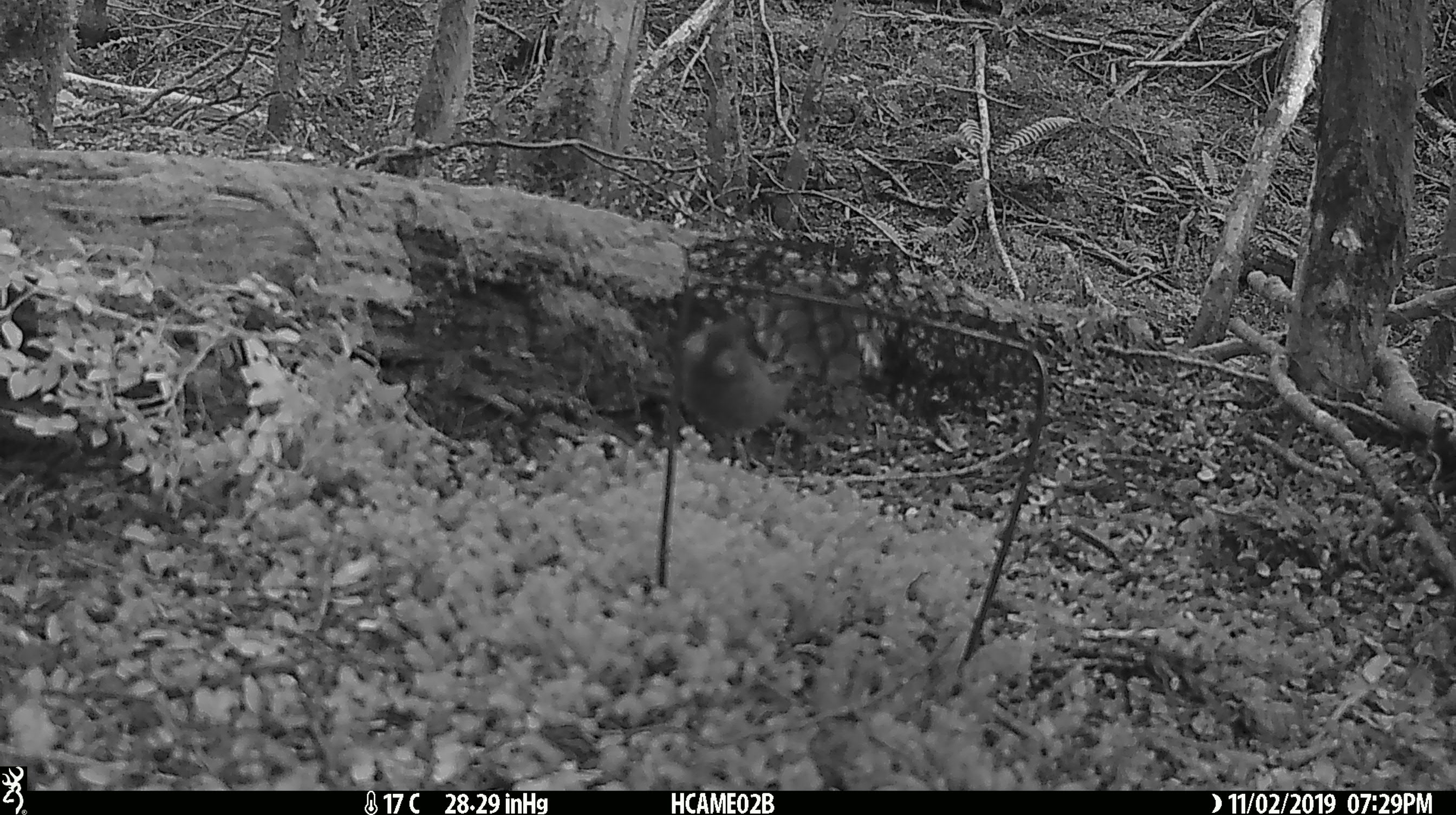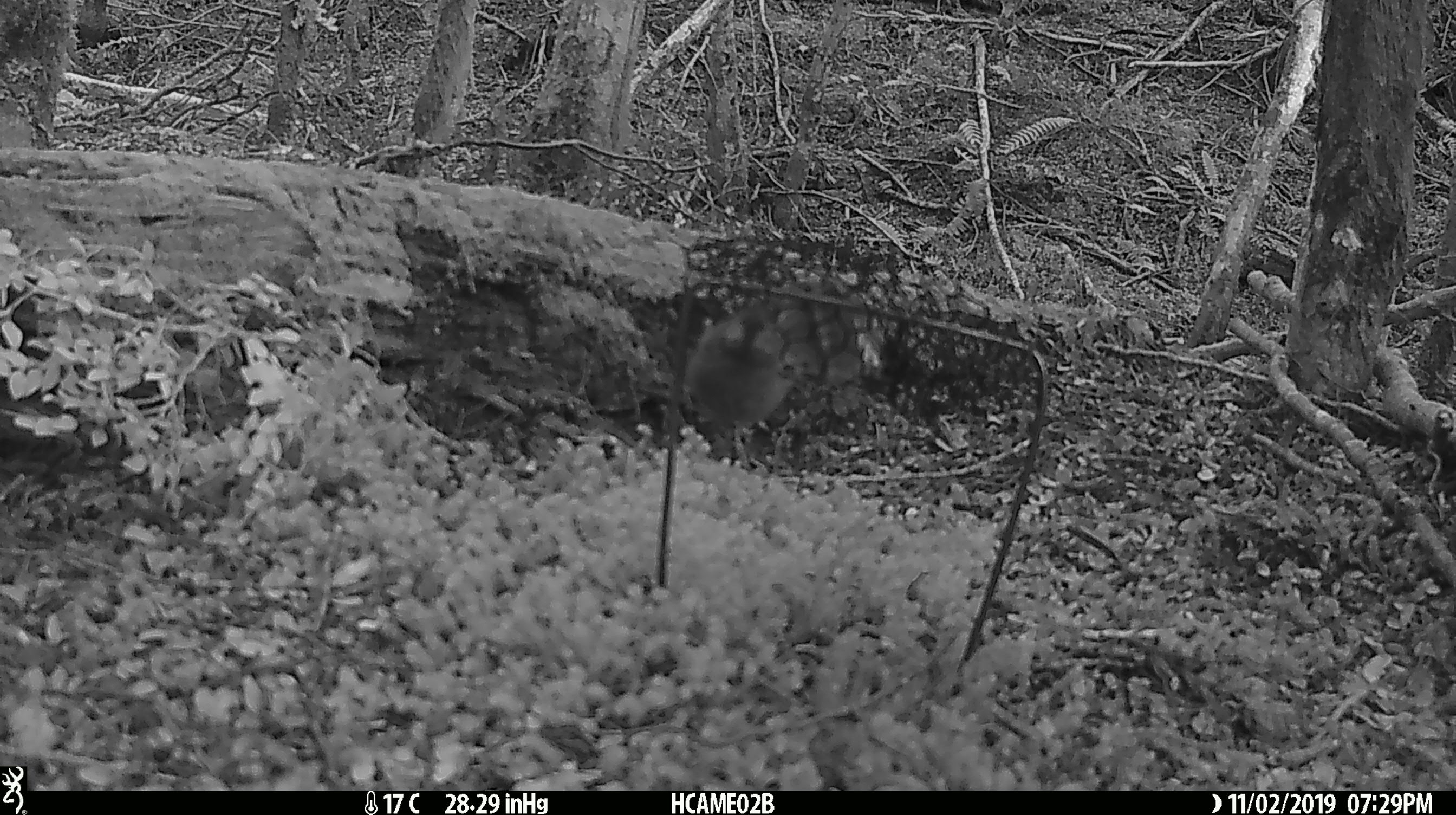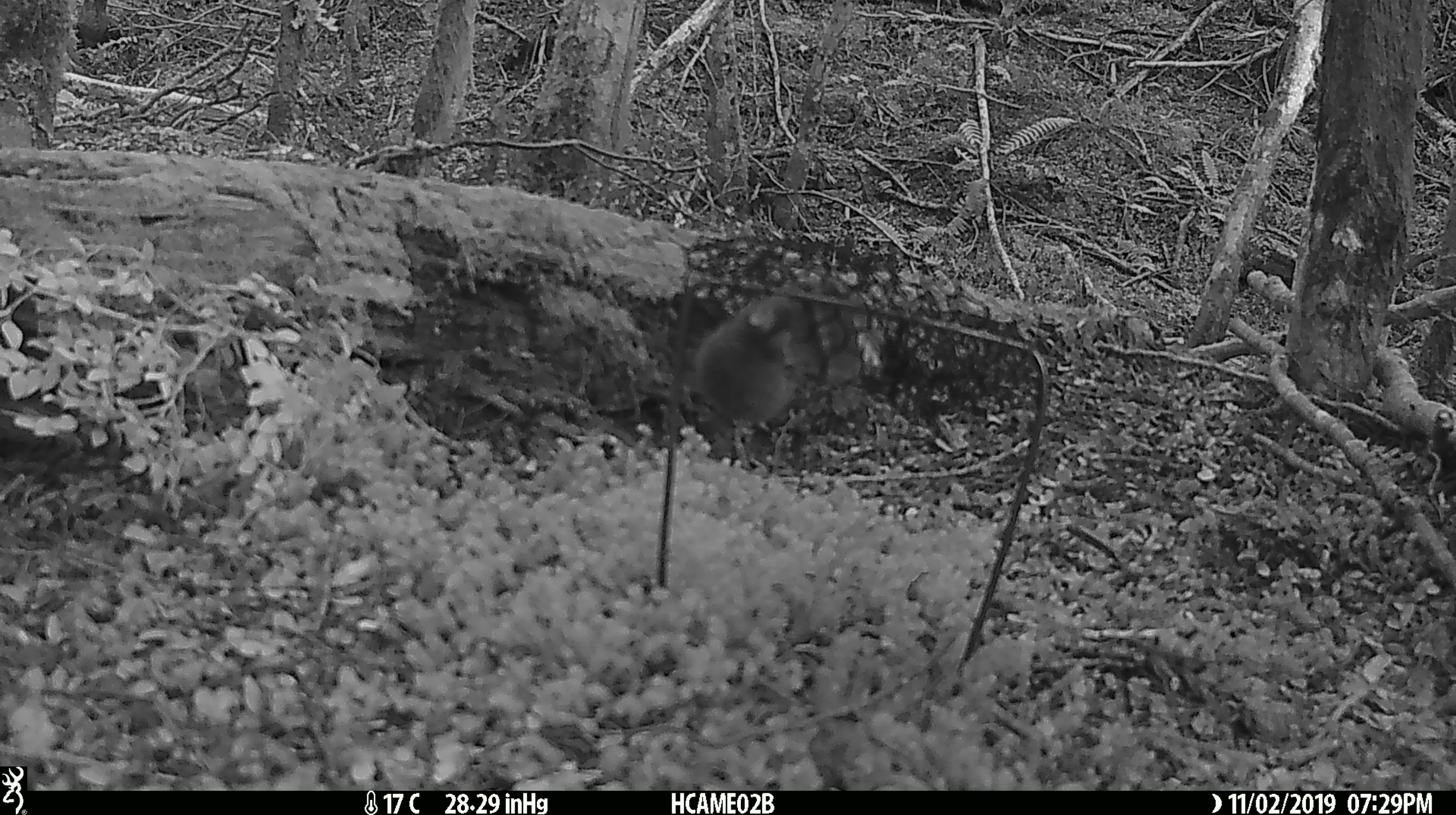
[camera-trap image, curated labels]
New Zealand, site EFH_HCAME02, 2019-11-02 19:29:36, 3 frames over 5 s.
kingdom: Animalia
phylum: Chordata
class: Mammalia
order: Rodentia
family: Muridae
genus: Mus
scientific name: Mus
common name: mouse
Mouse (Mus).